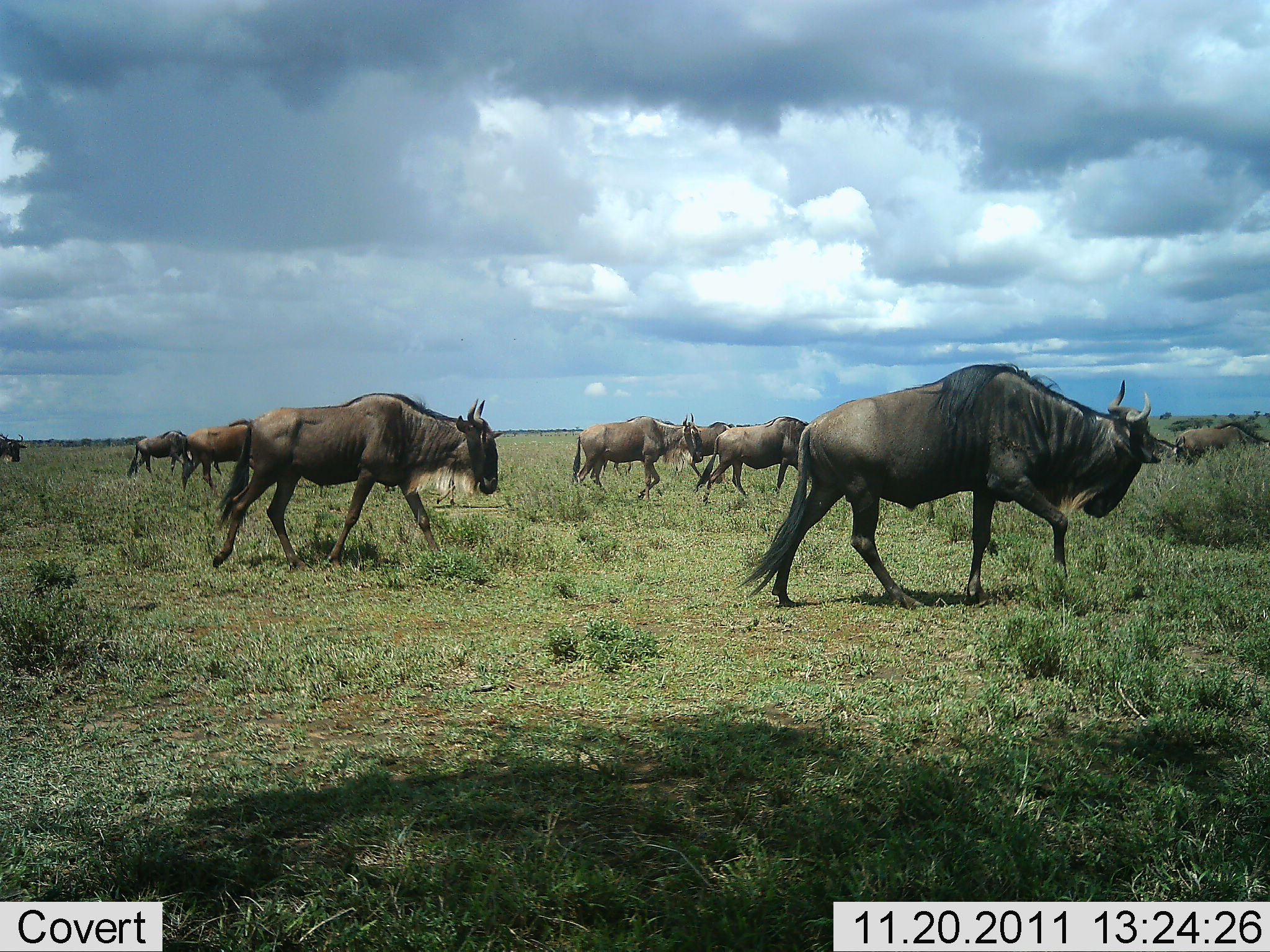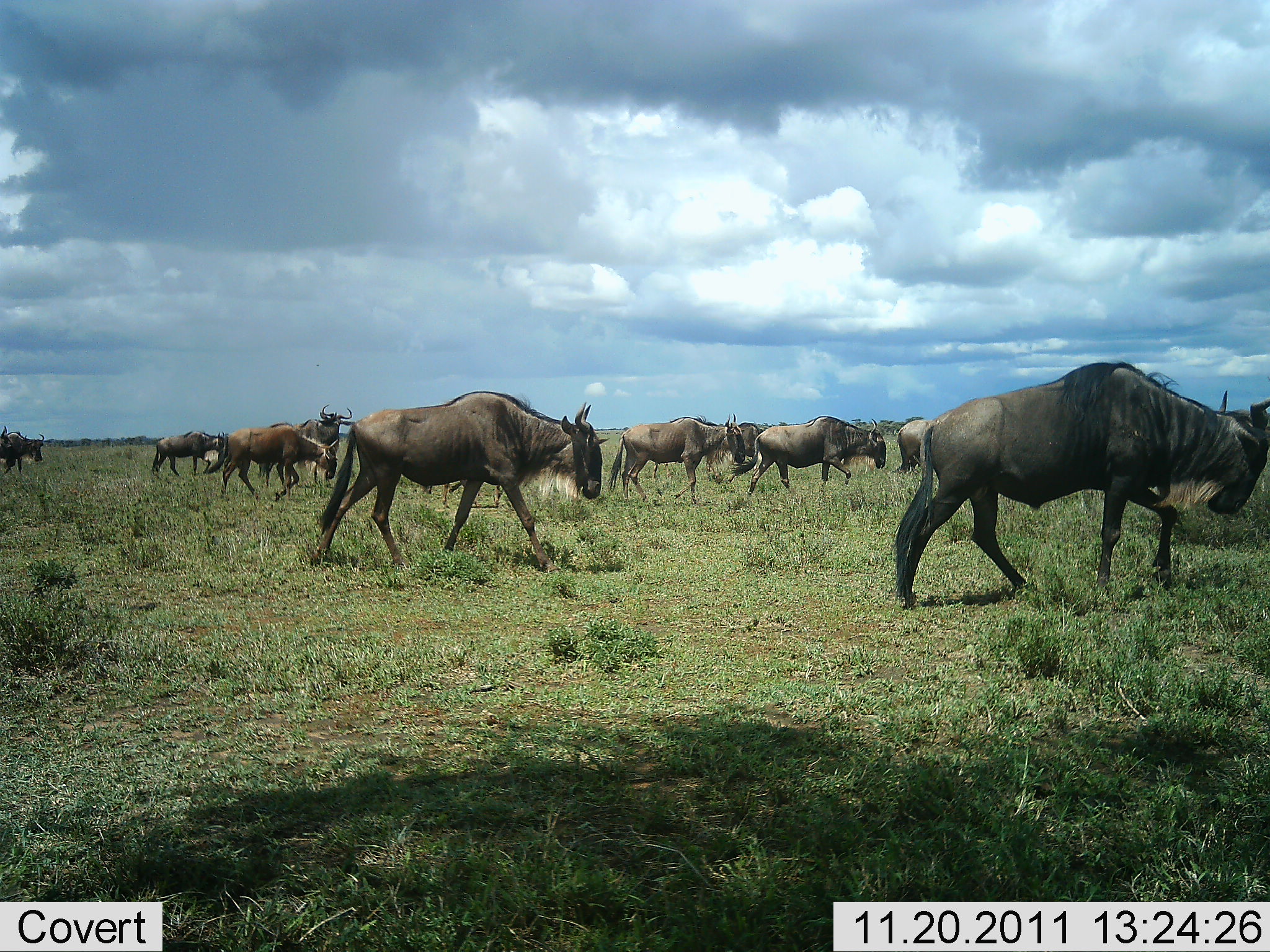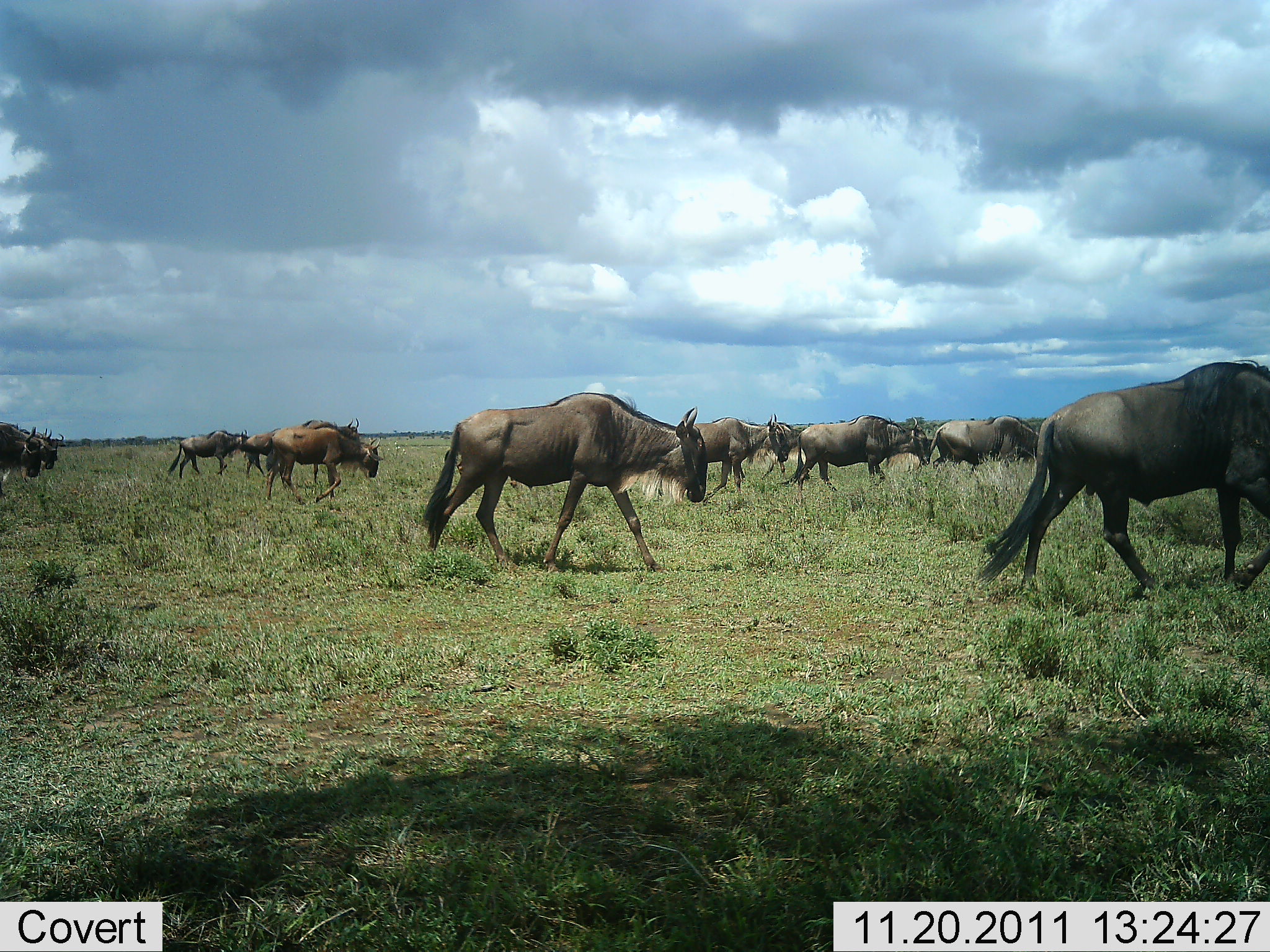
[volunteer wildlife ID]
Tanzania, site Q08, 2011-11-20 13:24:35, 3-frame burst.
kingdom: Animalia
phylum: Chordata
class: Mammalia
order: Artiodactyla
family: Bovidae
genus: Connochaetes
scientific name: Connochaetes taurinus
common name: blue wildebeest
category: wildebeest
Wildebeest (blue wildebeest) (Connochaetes taurinus), count 11-50. Behavior (volunteer vote fractions): standing 0%, resting 0%, moving 100%, interacting 0%. Young present (vote fraction): 0%. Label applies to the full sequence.